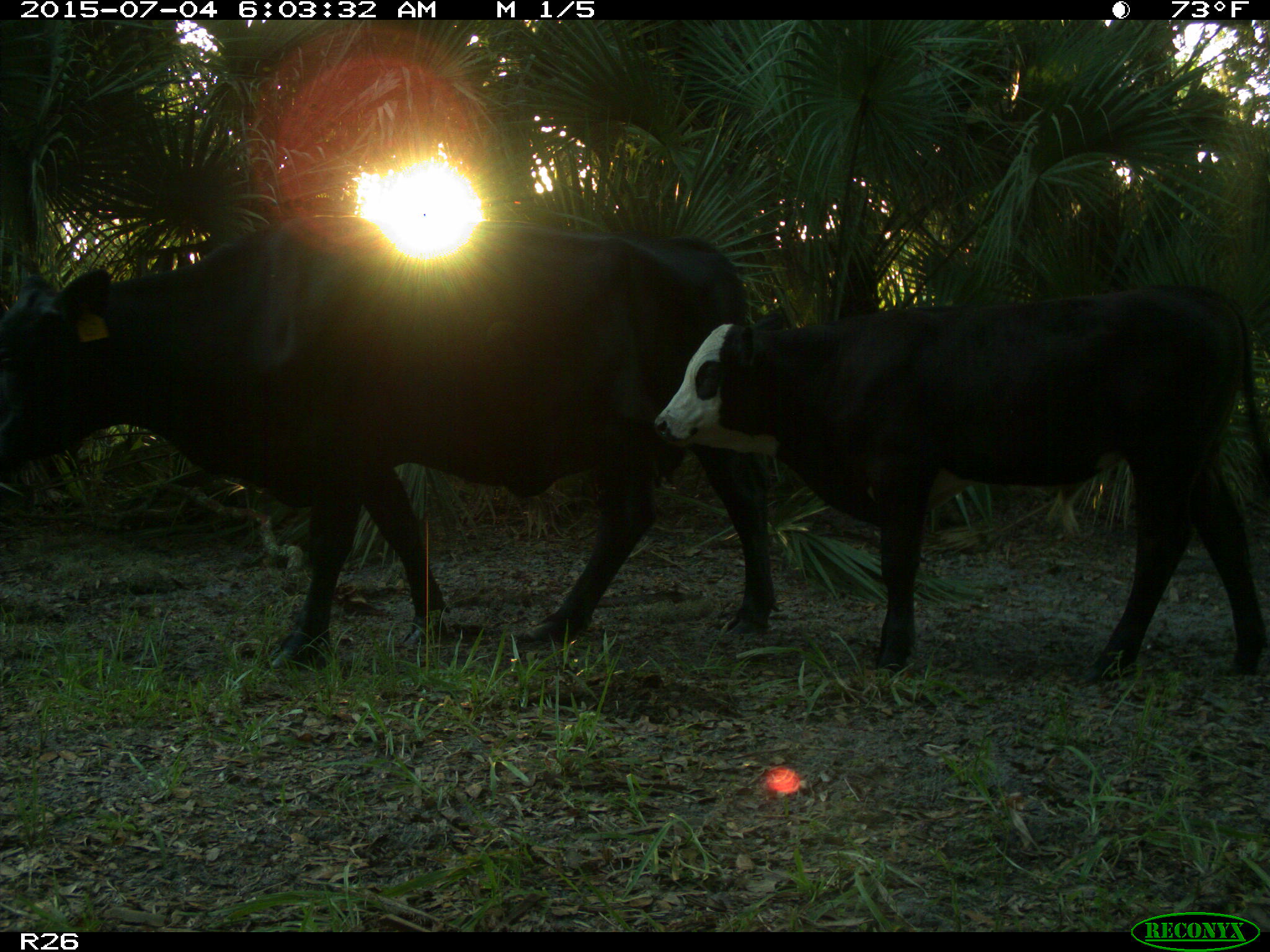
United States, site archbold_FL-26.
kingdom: Animalia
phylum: Chordata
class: Mammalia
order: Artiodactyla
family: Bovidae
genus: Bos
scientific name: Bos taurus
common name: domestic cow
Bos taurus (domestic cow).